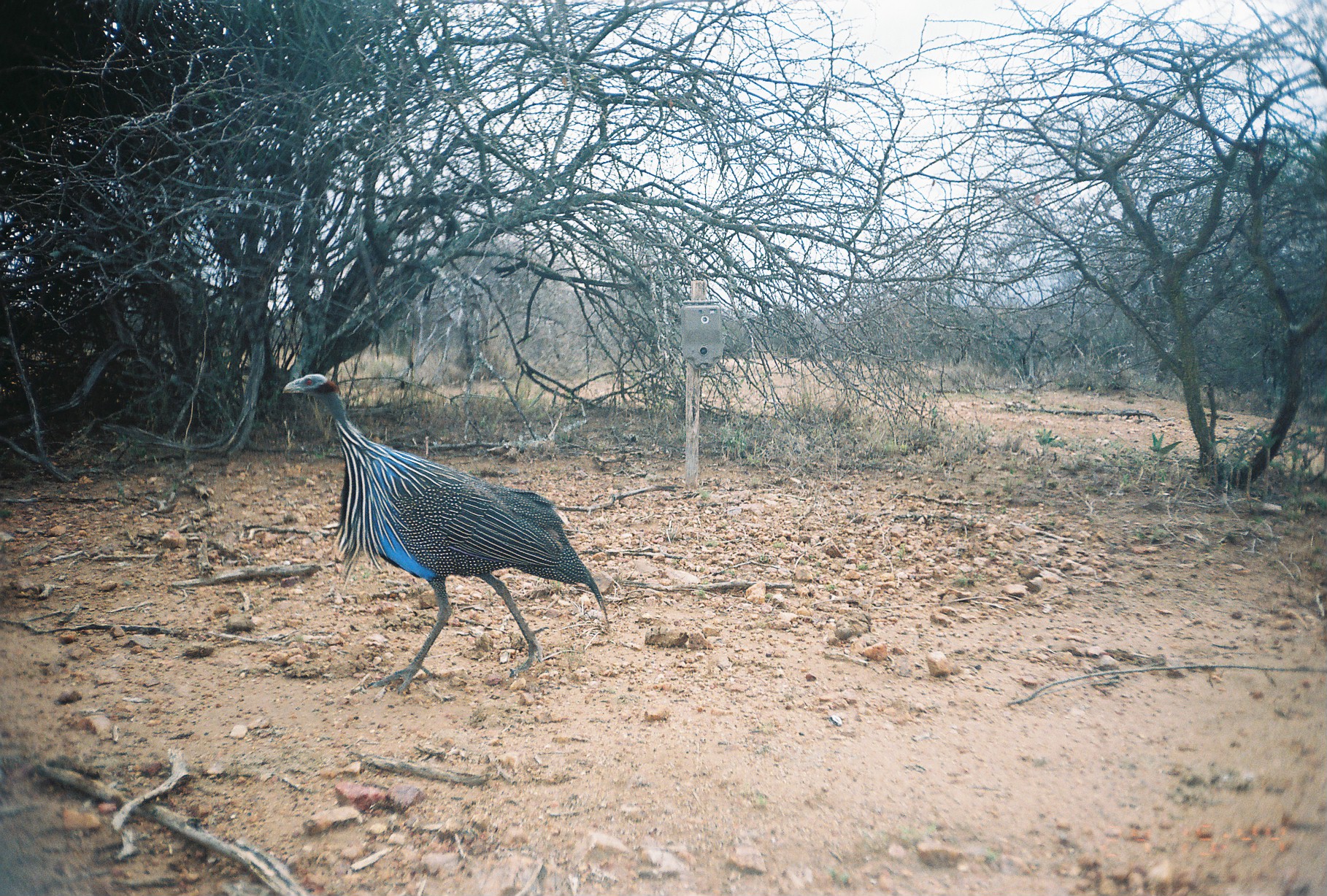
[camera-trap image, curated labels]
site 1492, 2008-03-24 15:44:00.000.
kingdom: Animalia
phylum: Chordata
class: Aves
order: Galliformes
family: Numididae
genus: Acryllium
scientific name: Acryllium vulturinum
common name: vulturine guineafowl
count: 1